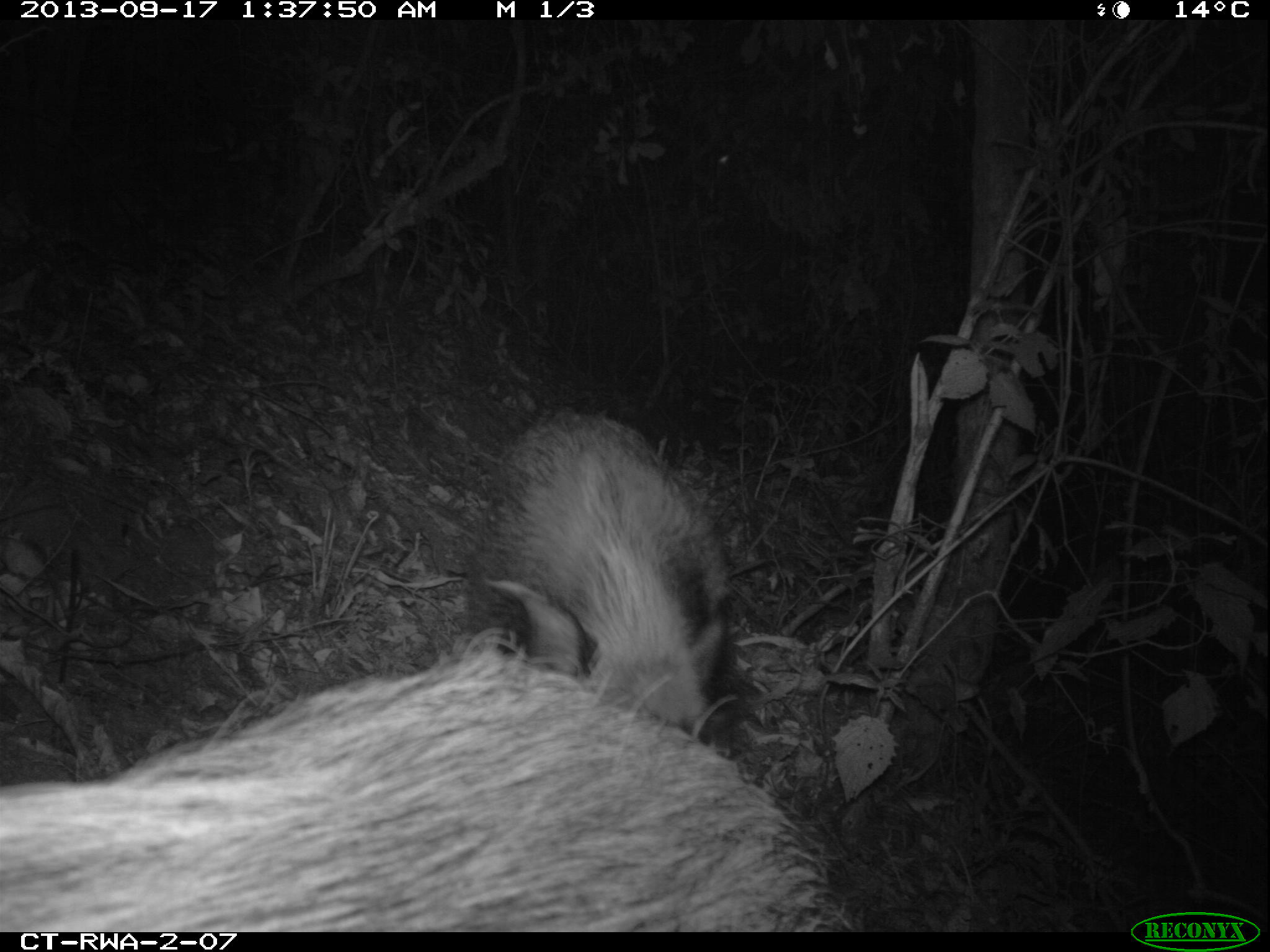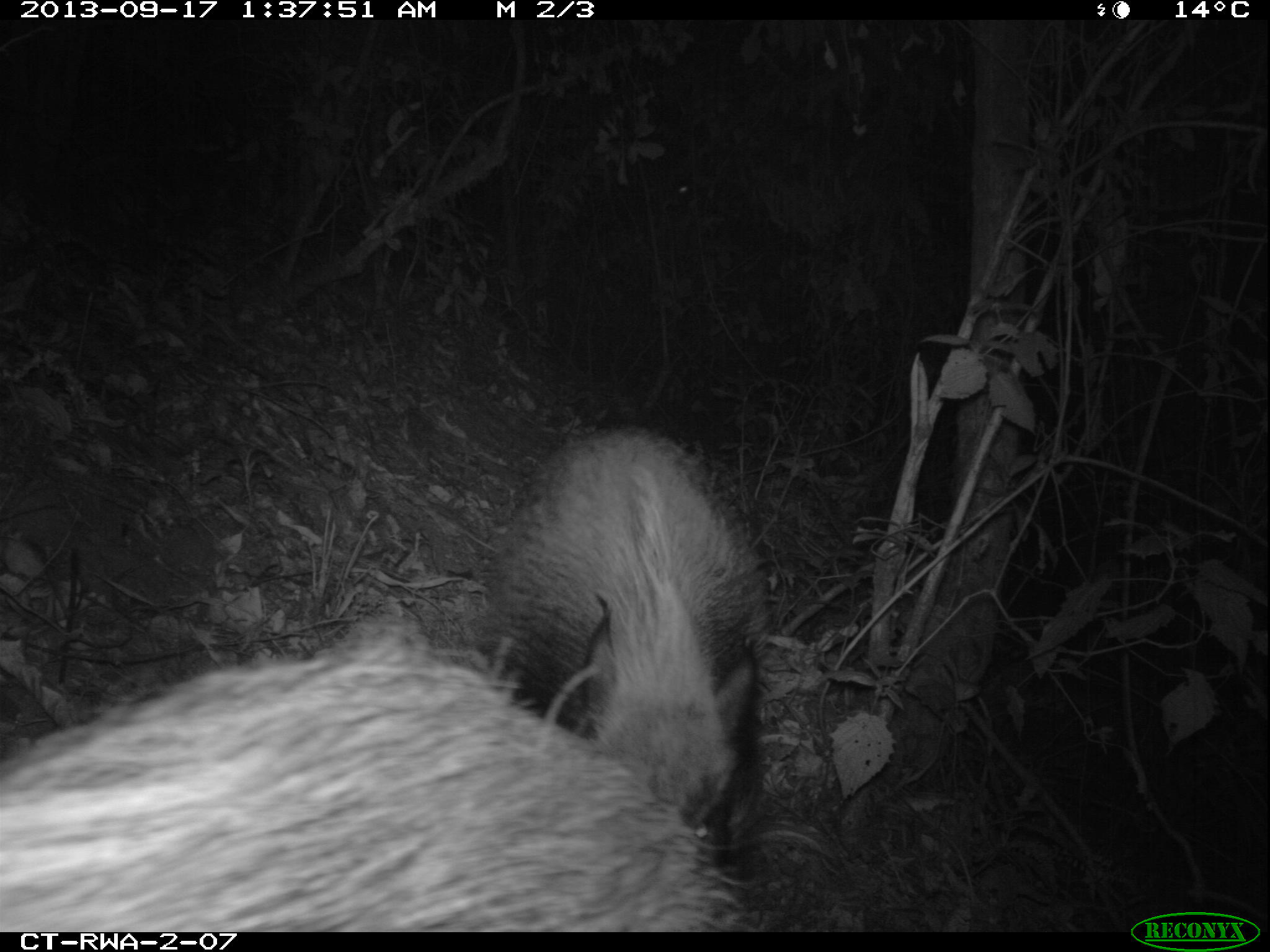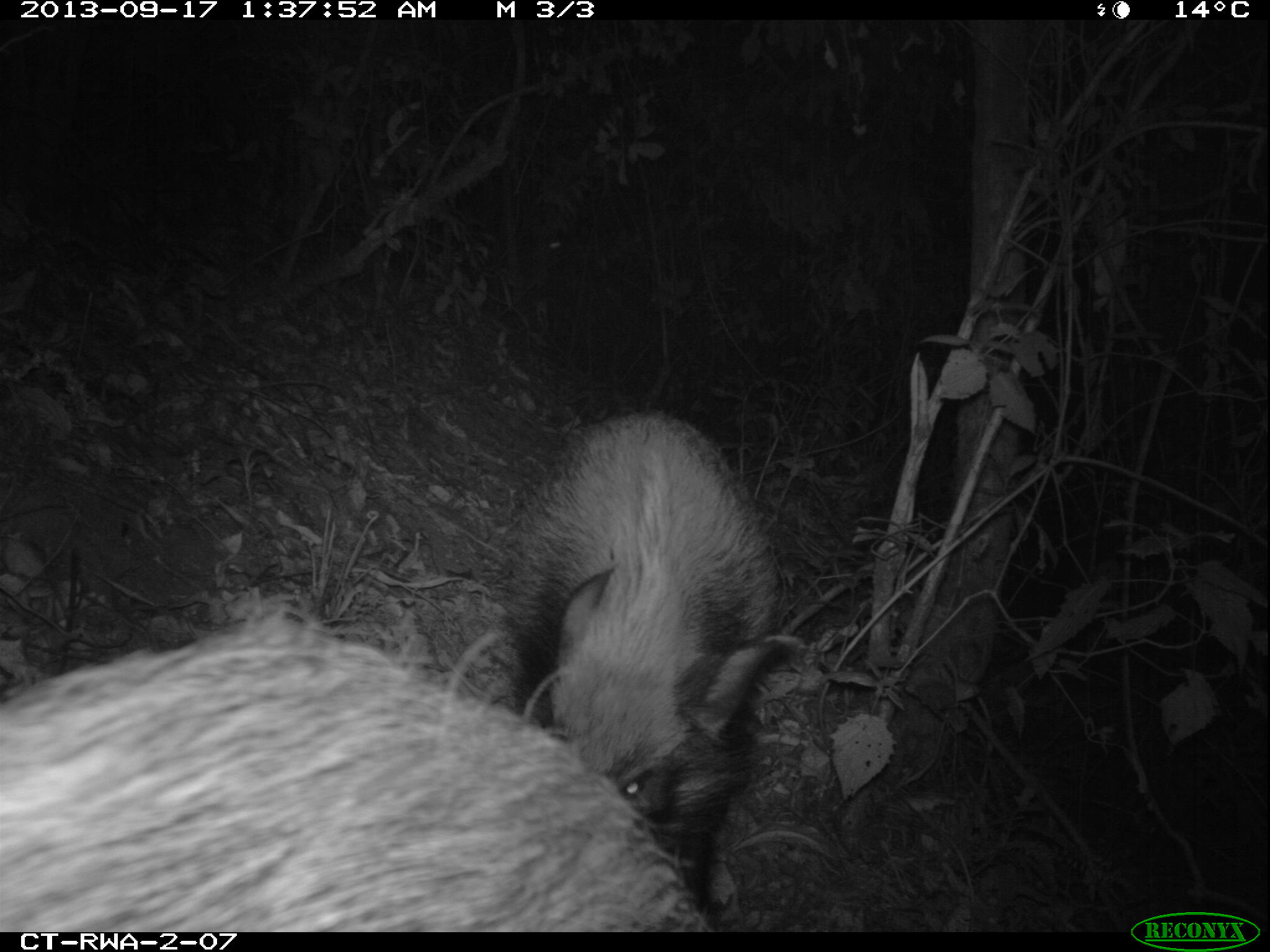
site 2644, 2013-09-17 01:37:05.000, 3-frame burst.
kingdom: Animalia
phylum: Chordata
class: Mammalia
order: Rodentia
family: Hystricidae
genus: Atherurus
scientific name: Atherurus africanus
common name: african brush-tailed porcupine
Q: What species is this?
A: Atherurus africanus (african brush-tailed porcupine).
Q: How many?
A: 2.